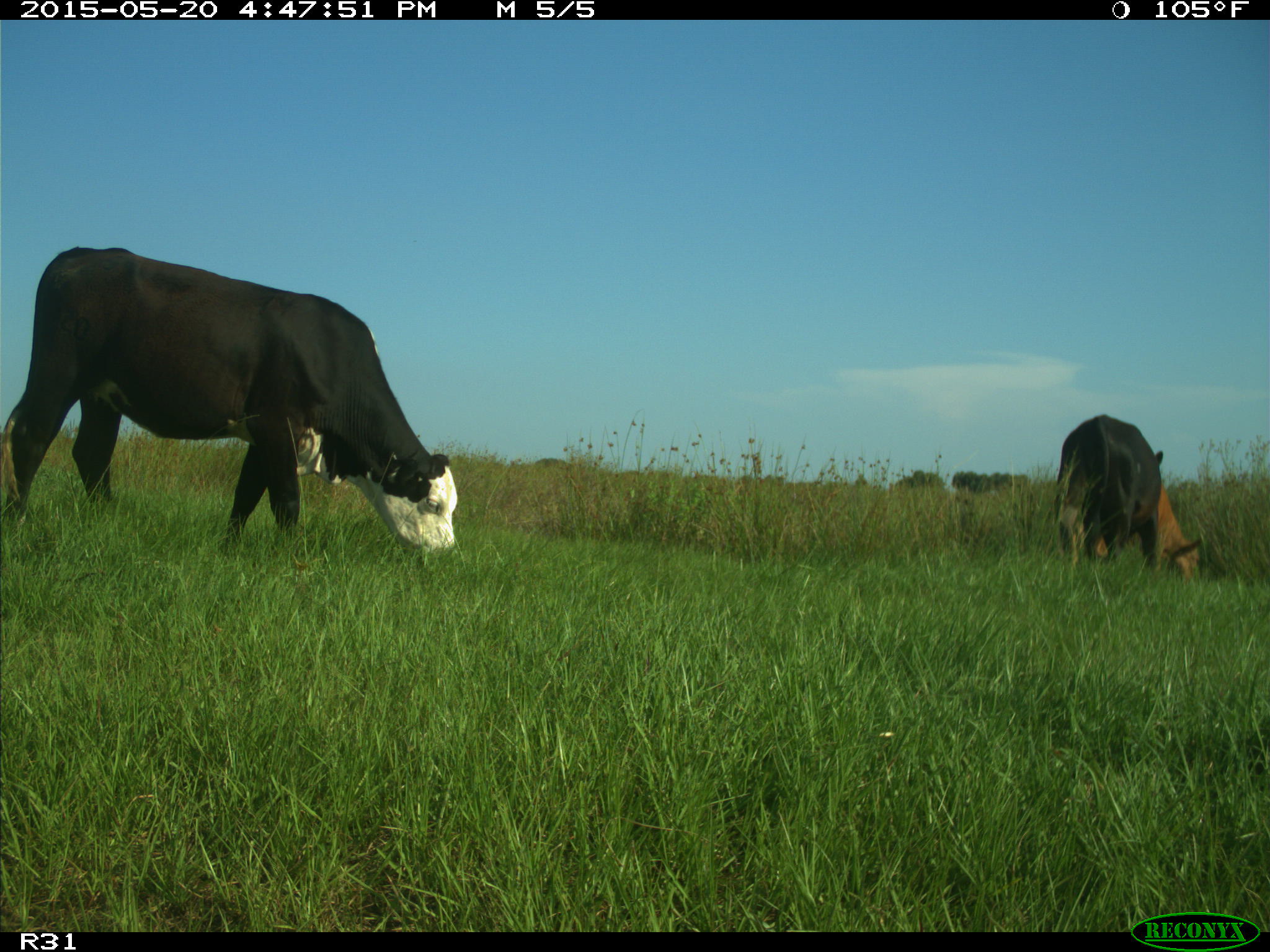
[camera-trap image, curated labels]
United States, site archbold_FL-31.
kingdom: Animalia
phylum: Chordata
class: Mammalia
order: Artiodactyla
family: Bovidae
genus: Bos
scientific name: Bos taurus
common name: domestic cow